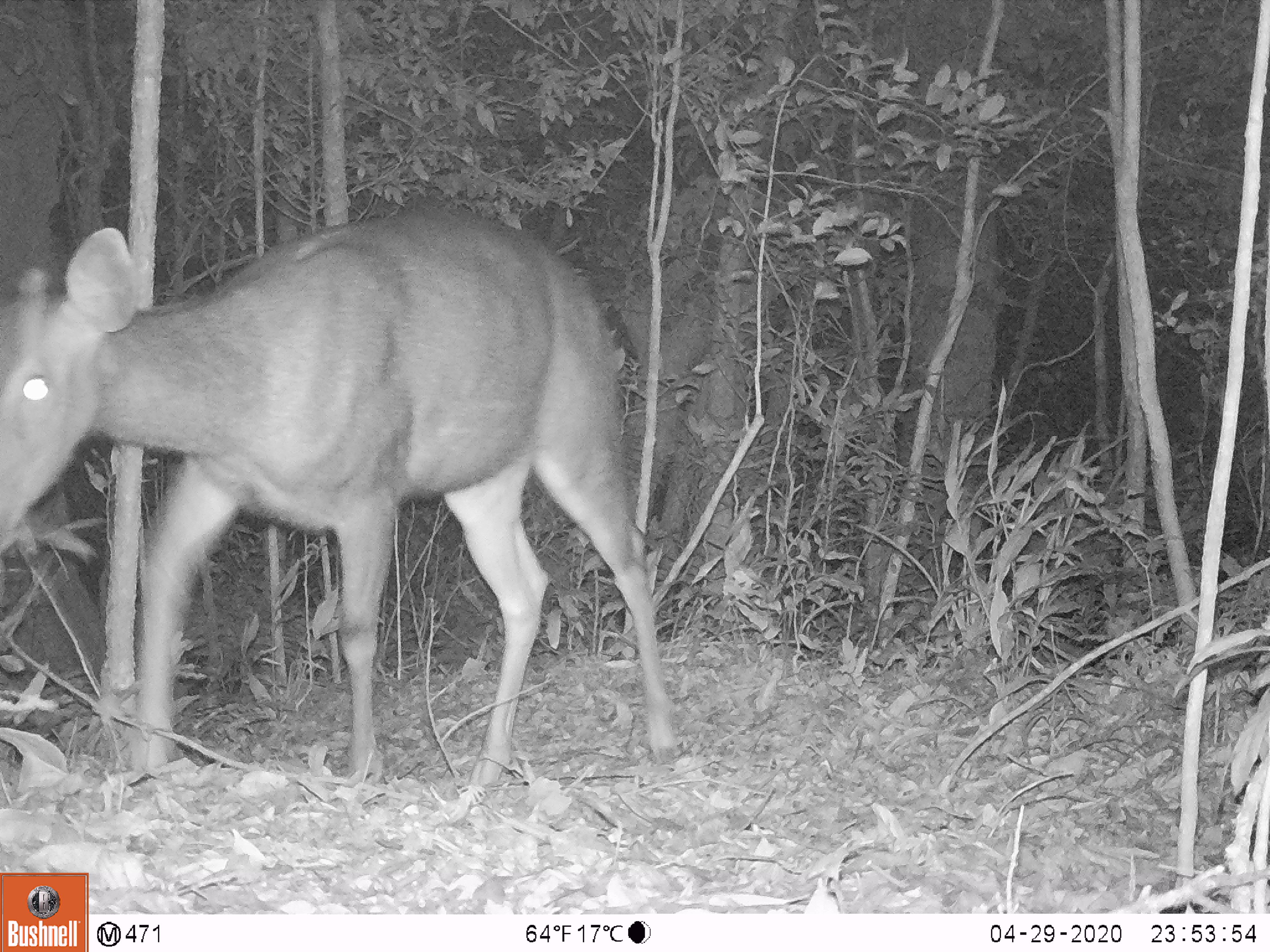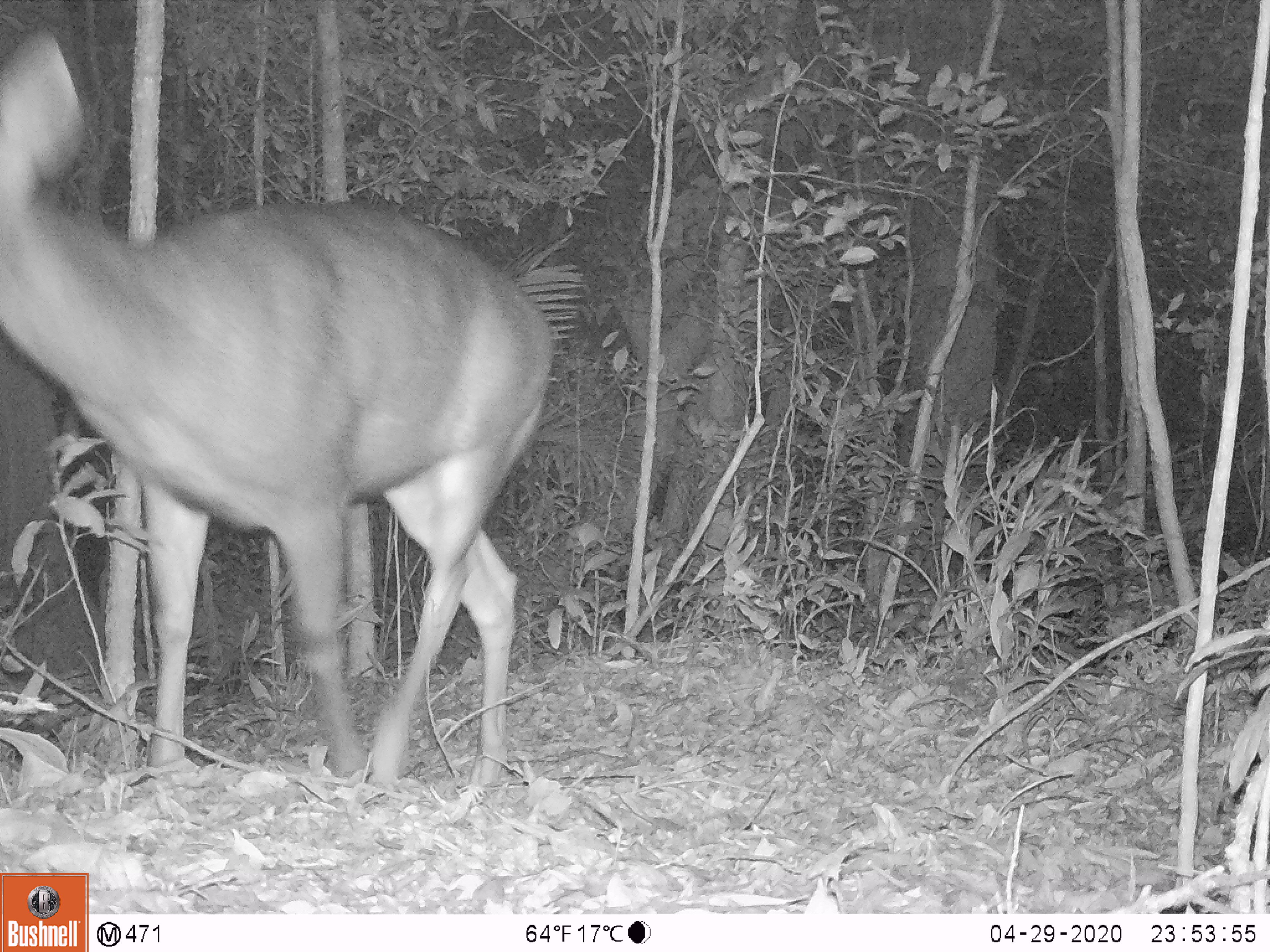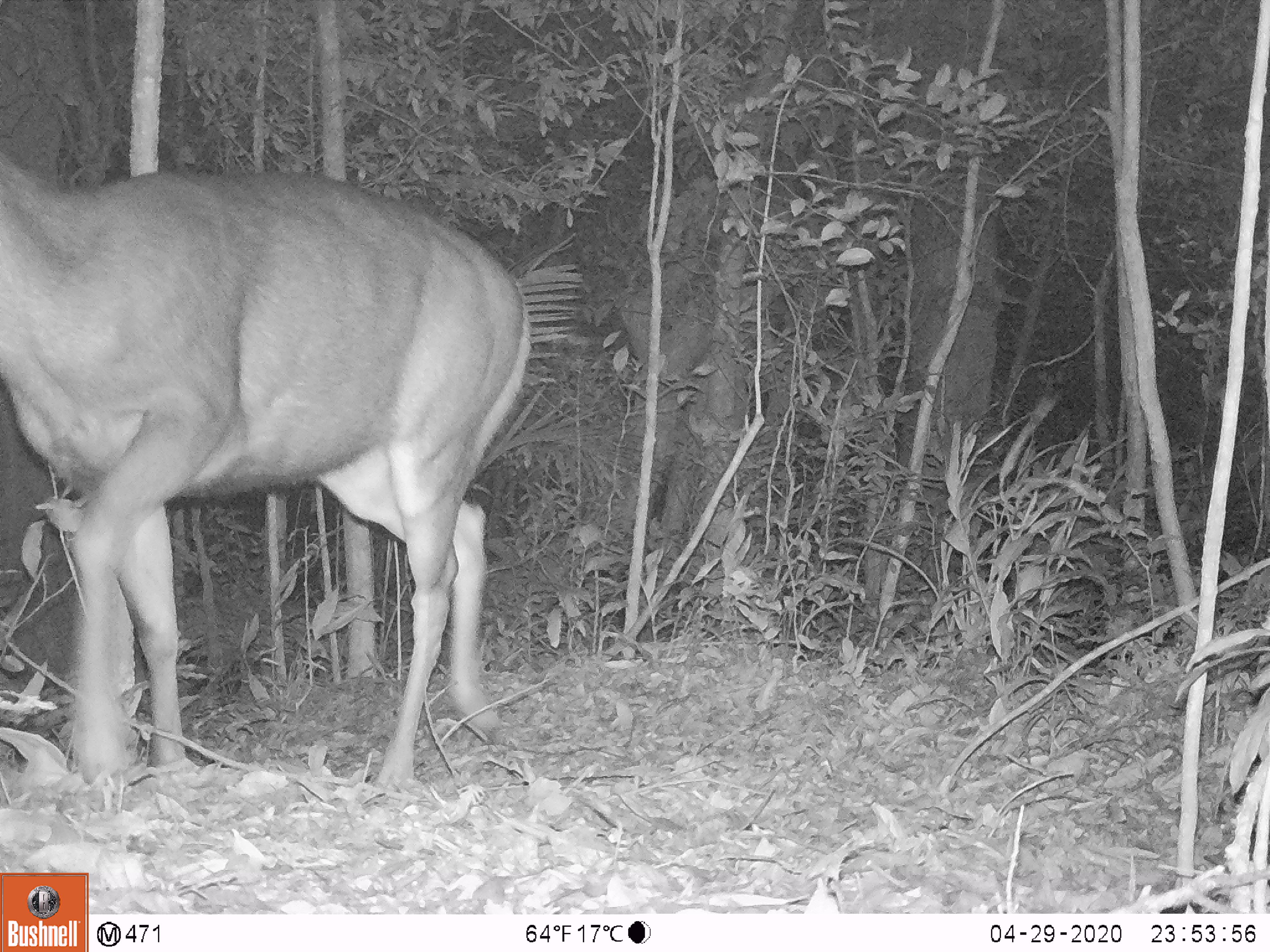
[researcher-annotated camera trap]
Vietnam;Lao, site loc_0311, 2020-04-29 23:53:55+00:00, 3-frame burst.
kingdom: Animalia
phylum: Chordata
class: Mammalia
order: Artiodactyla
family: Cervidae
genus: Rusa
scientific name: Rusa unicolor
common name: sambar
Sambar (Rusa unicolor). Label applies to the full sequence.